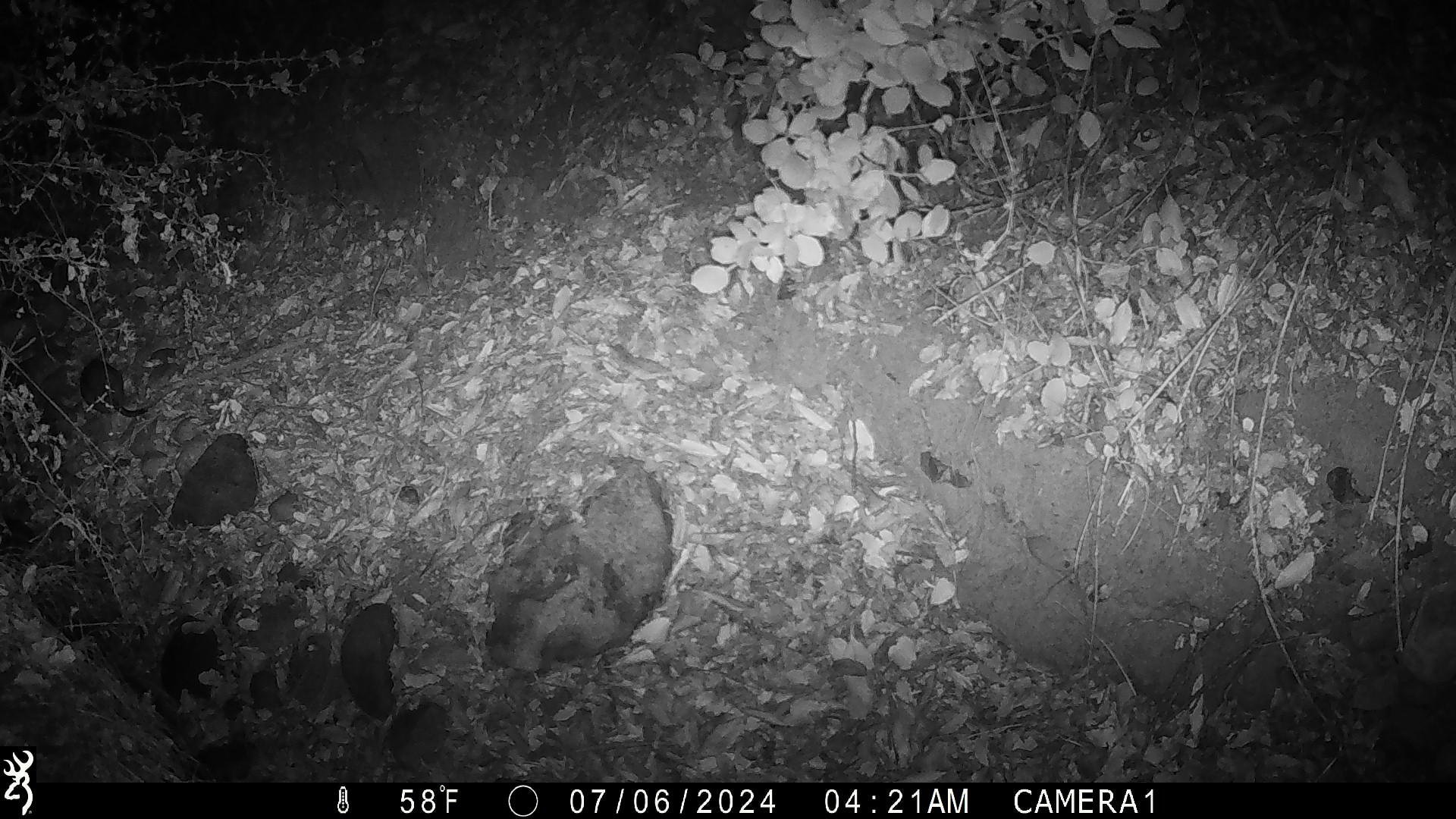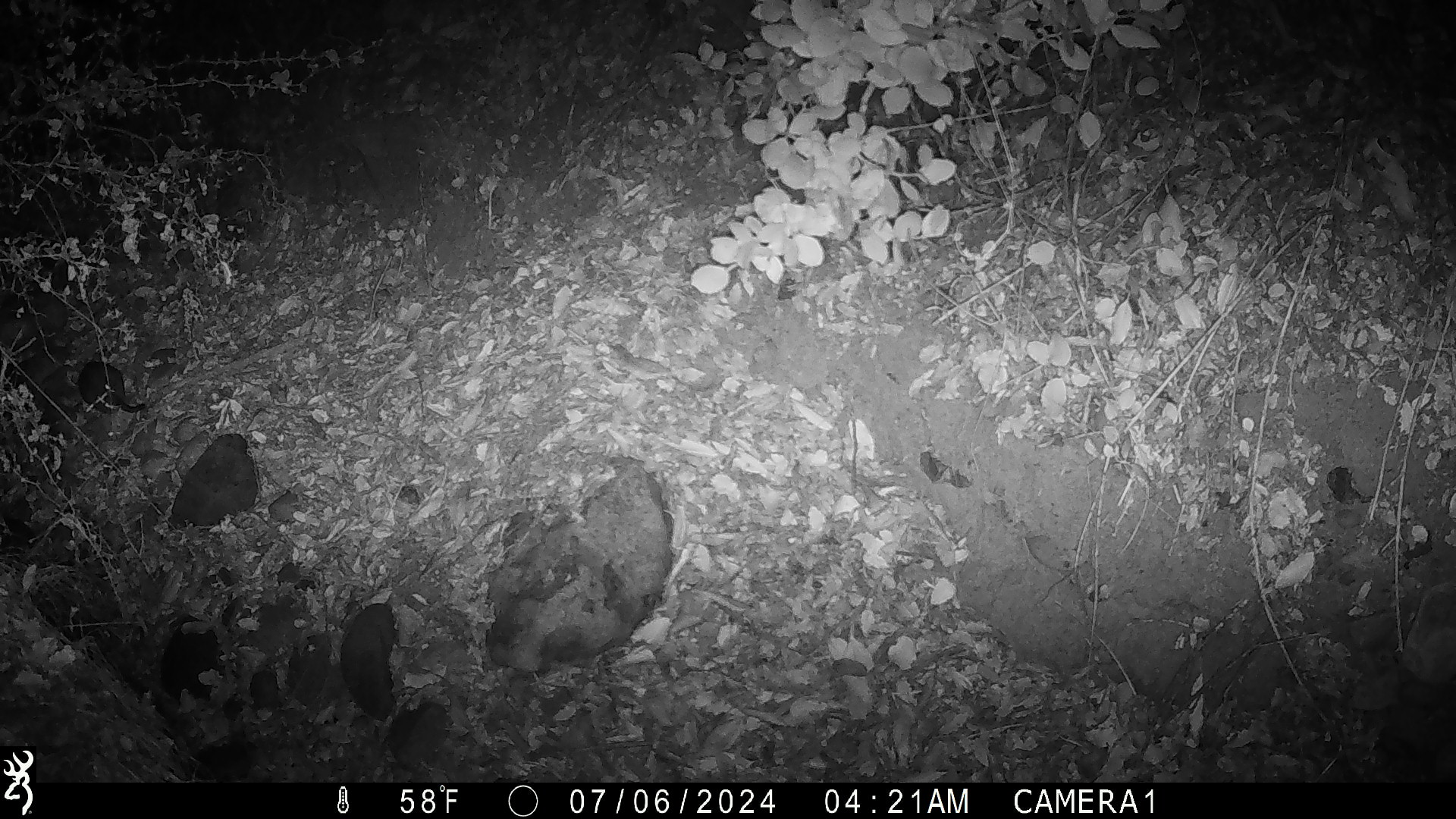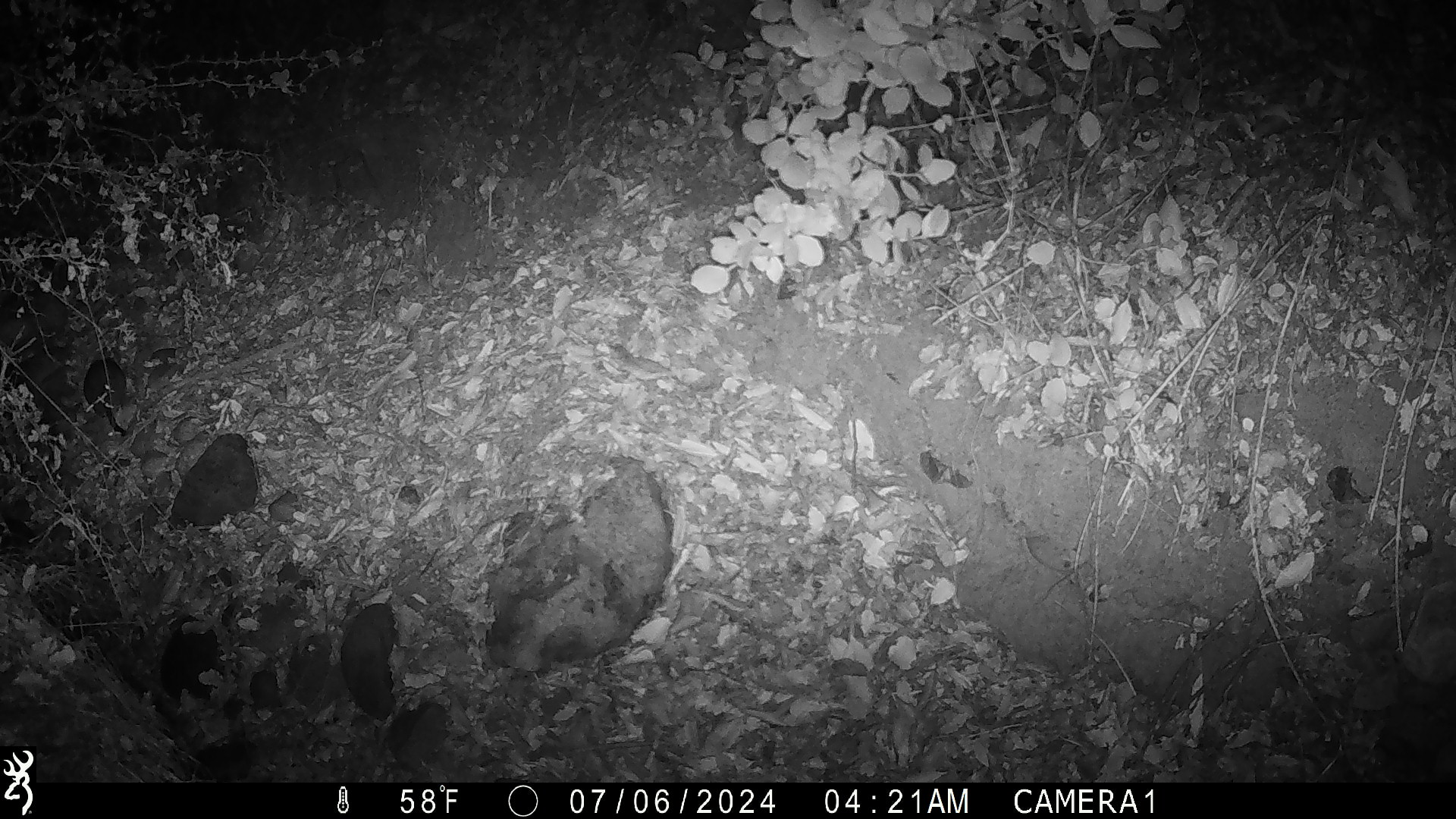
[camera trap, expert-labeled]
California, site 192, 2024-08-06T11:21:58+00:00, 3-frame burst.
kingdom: Animalia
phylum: Chordata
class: Mammalia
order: Rodentia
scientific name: Rodentia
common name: mouse or rat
Mouse or rat (Rodentia).